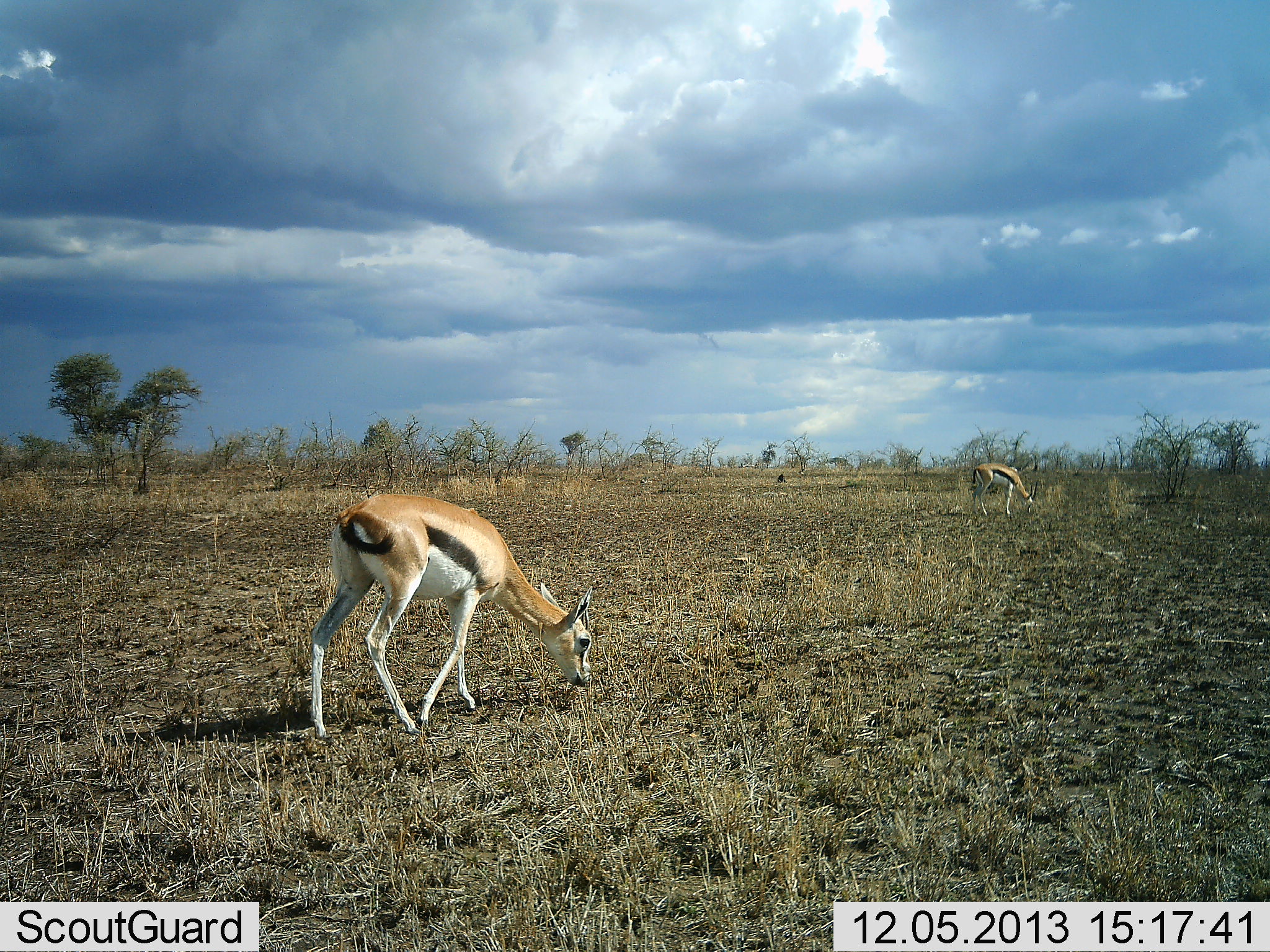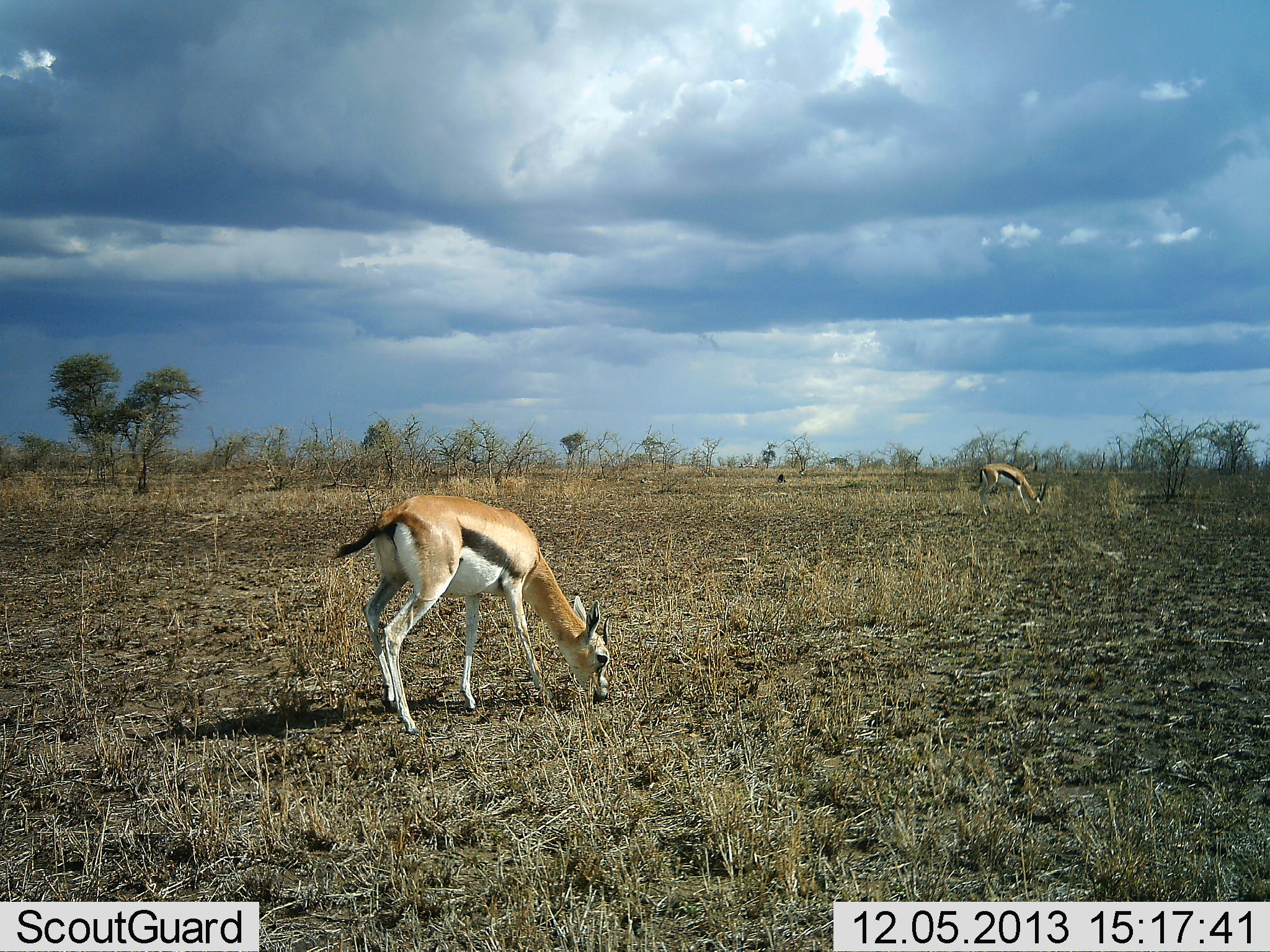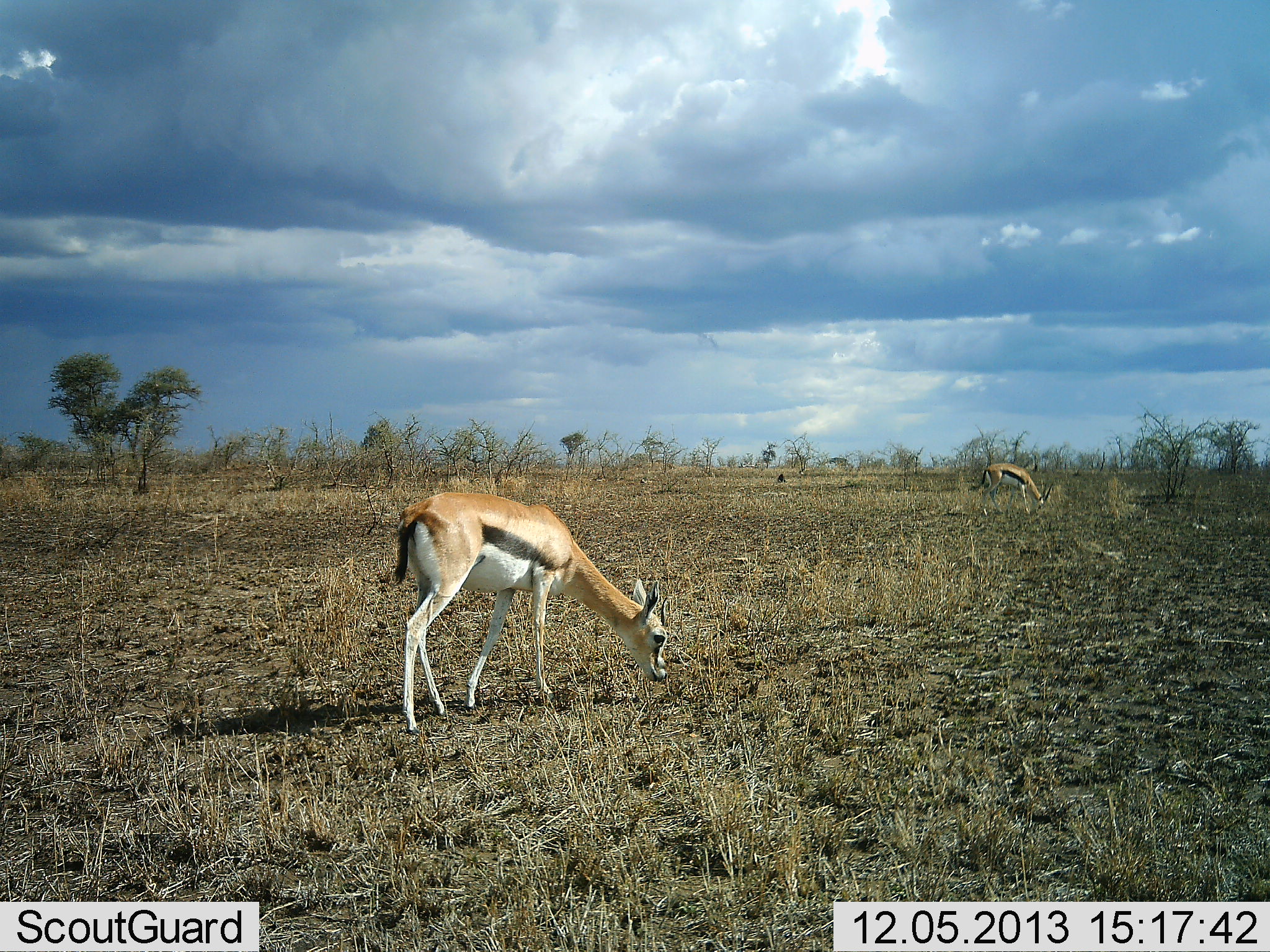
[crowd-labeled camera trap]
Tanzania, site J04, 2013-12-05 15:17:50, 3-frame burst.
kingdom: Animalia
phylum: Chordata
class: Mammalia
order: Artiodactyla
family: Bovidae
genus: Eudorcas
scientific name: Eudorcas thomsonii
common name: thomson's gazelle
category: gazellethomsons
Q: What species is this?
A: Gazellethomsons (thomson's gazelle) (Eudorcas thomsonii).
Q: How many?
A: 2.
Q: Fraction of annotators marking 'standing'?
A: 0%.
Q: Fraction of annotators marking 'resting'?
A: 0%.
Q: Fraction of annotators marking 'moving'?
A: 20%.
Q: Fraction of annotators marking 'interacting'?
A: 0%.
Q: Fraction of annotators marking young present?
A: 0%.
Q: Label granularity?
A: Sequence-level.